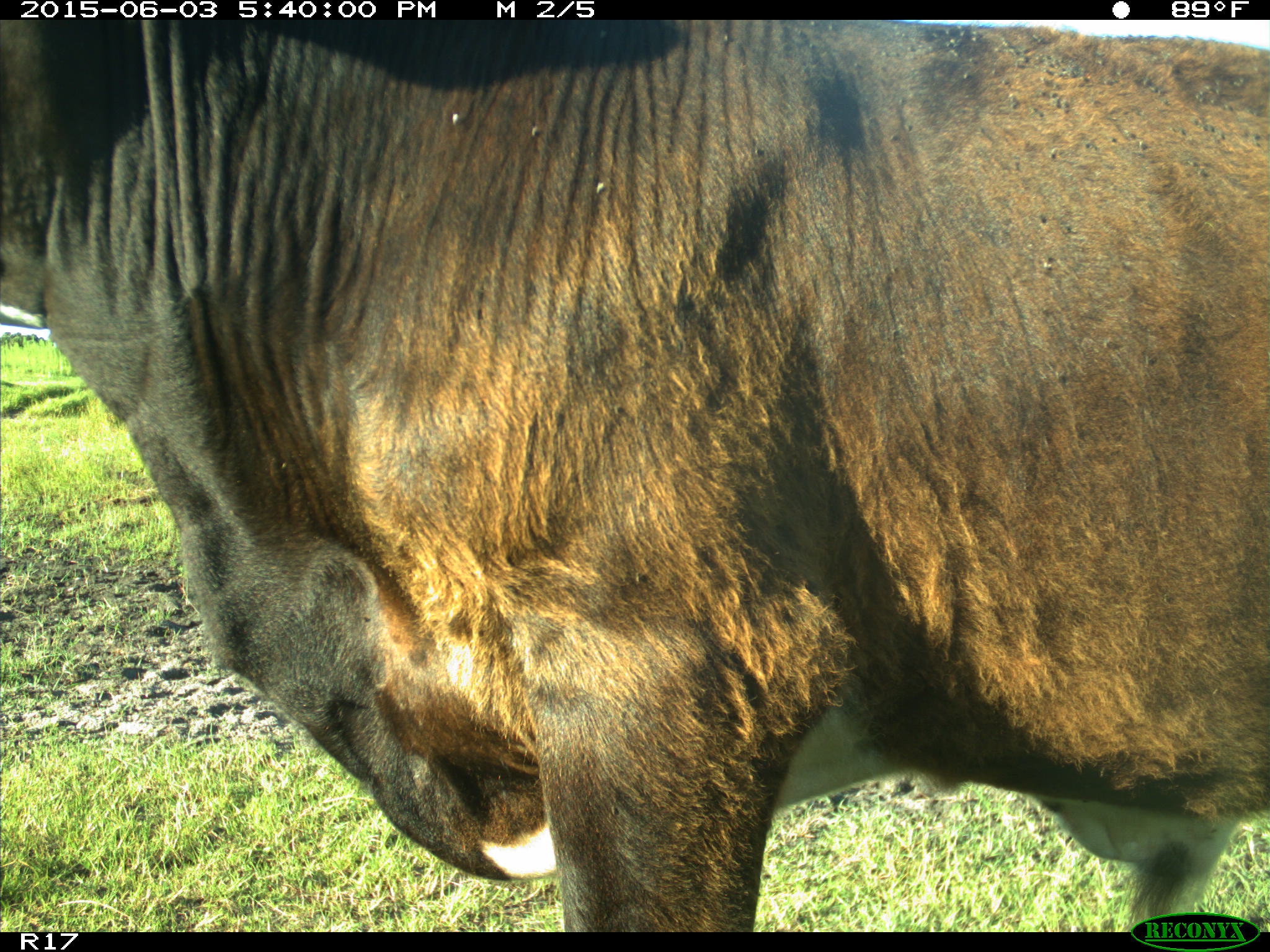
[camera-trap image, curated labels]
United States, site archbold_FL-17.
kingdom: Animalia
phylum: Chordata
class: Mammalia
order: Artiodactyla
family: Bovidae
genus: Bos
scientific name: Bos taurus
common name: domestic cow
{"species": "Bos taurus (domestic cow)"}